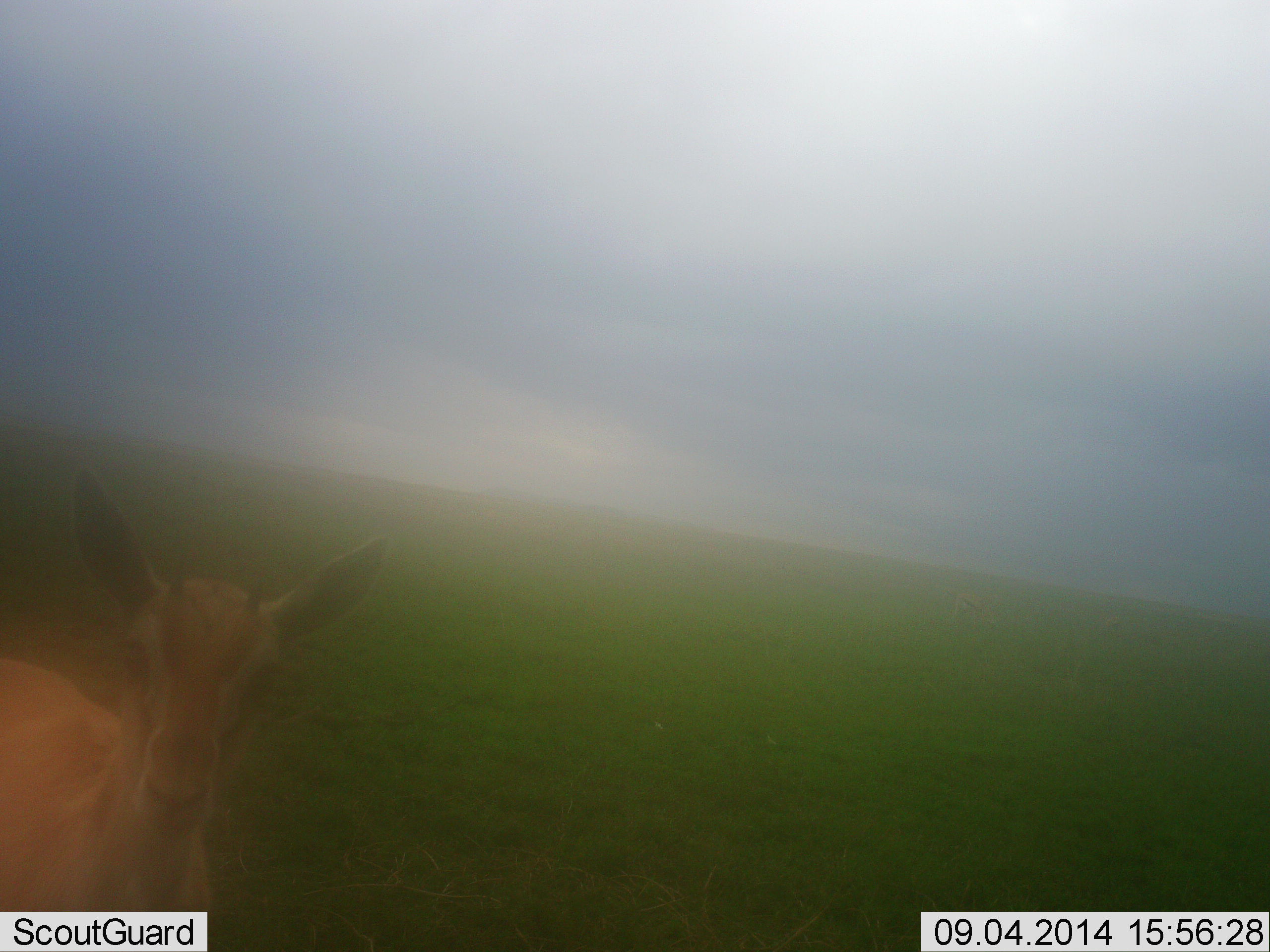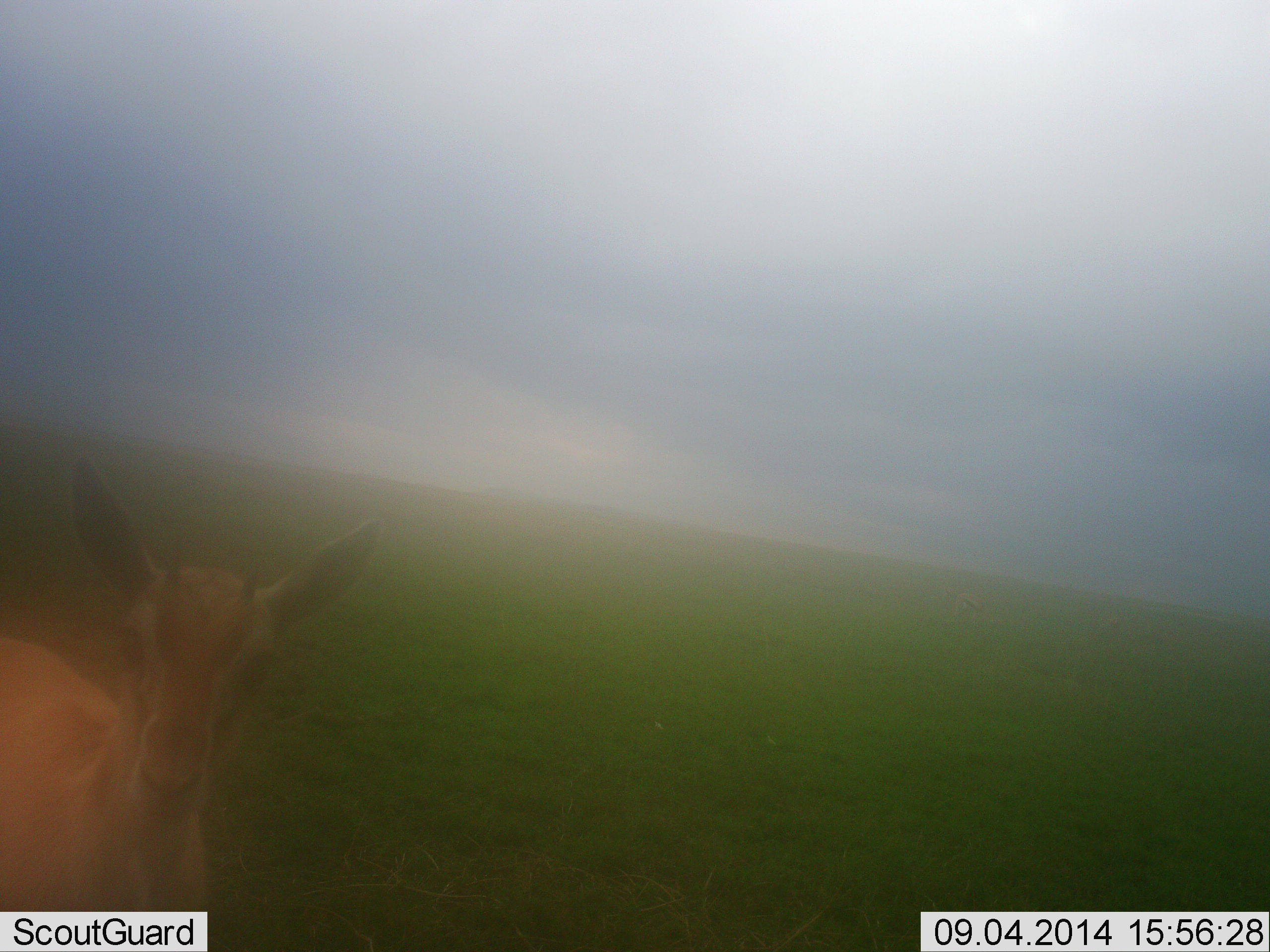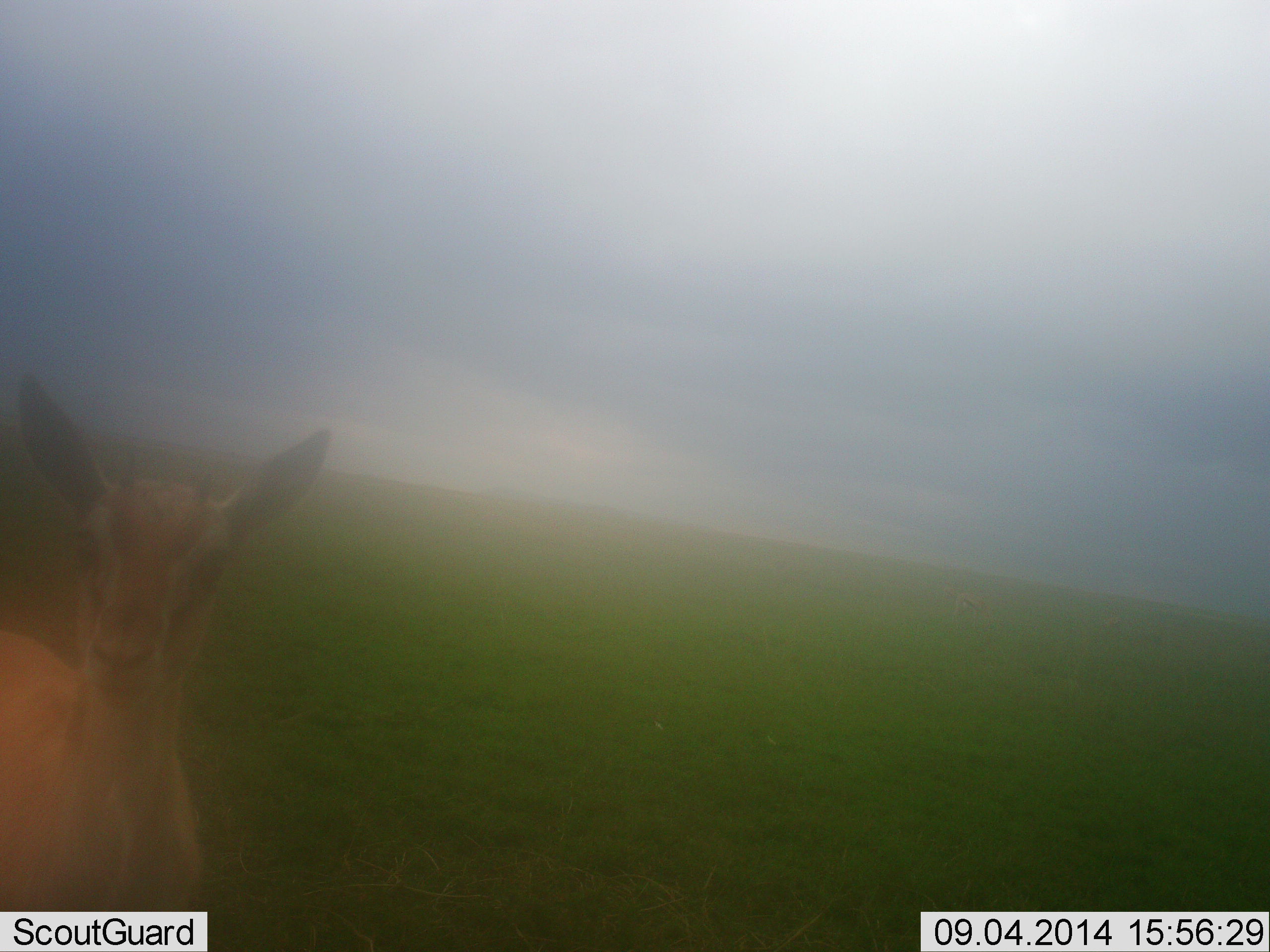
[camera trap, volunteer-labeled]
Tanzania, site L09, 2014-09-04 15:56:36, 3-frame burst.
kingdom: Animalia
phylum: Chordata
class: Mammalia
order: Artiodactyla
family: Bovidae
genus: Eudorcas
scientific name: Eudorcas thomsonii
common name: thomson's gazelle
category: gazellethomsons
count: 1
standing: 100%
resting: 0%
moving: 0%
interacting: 0%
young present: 0%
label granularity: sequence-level